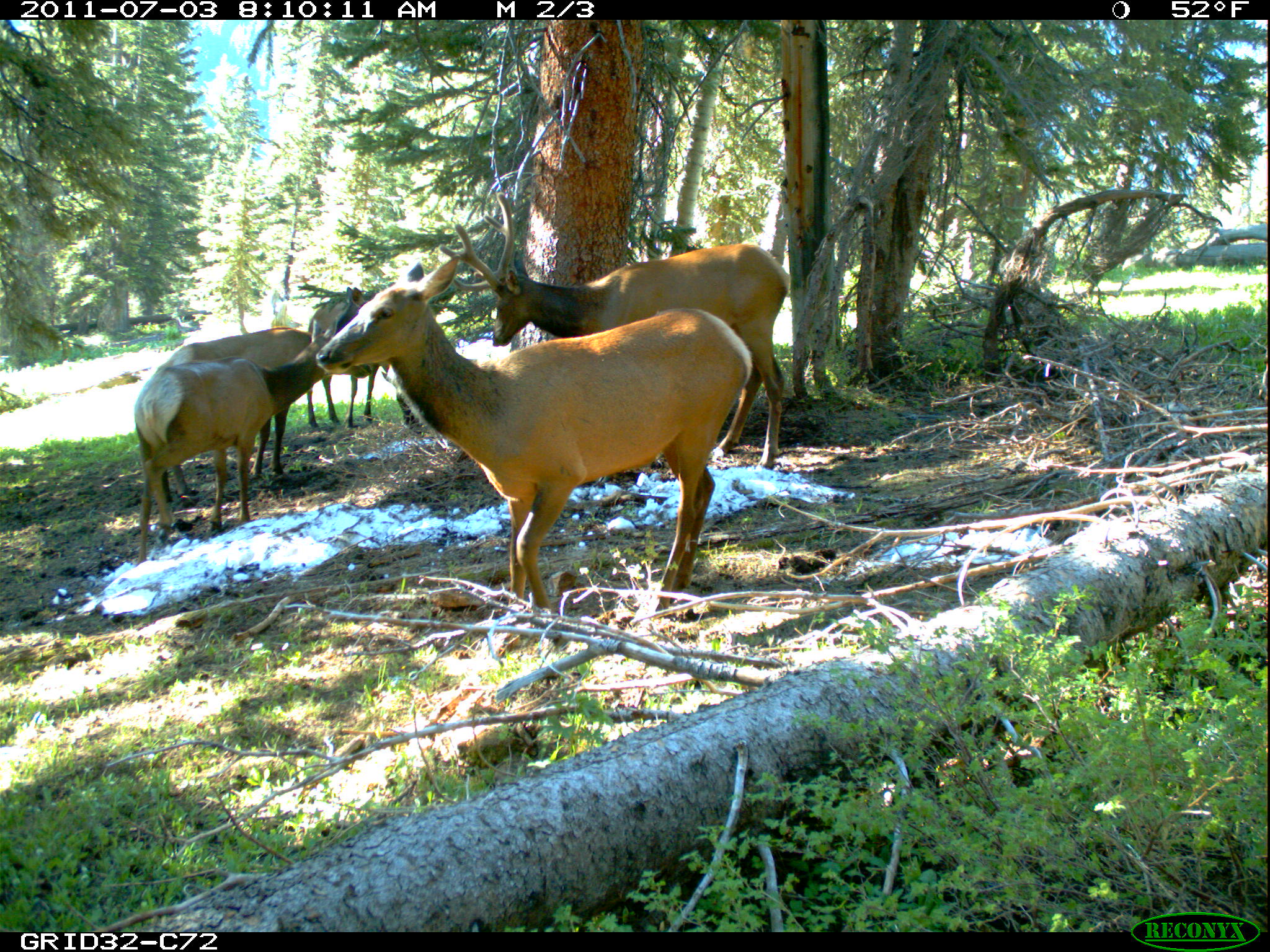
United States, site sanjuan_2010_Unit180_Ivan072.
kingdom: Animalia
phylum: Chordata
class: Mammalia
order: Artiodactyla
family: Cervidae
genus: Cervus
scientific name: Cervus elaphus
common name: red deer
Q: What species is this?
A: Cervus elaphus (red deer).